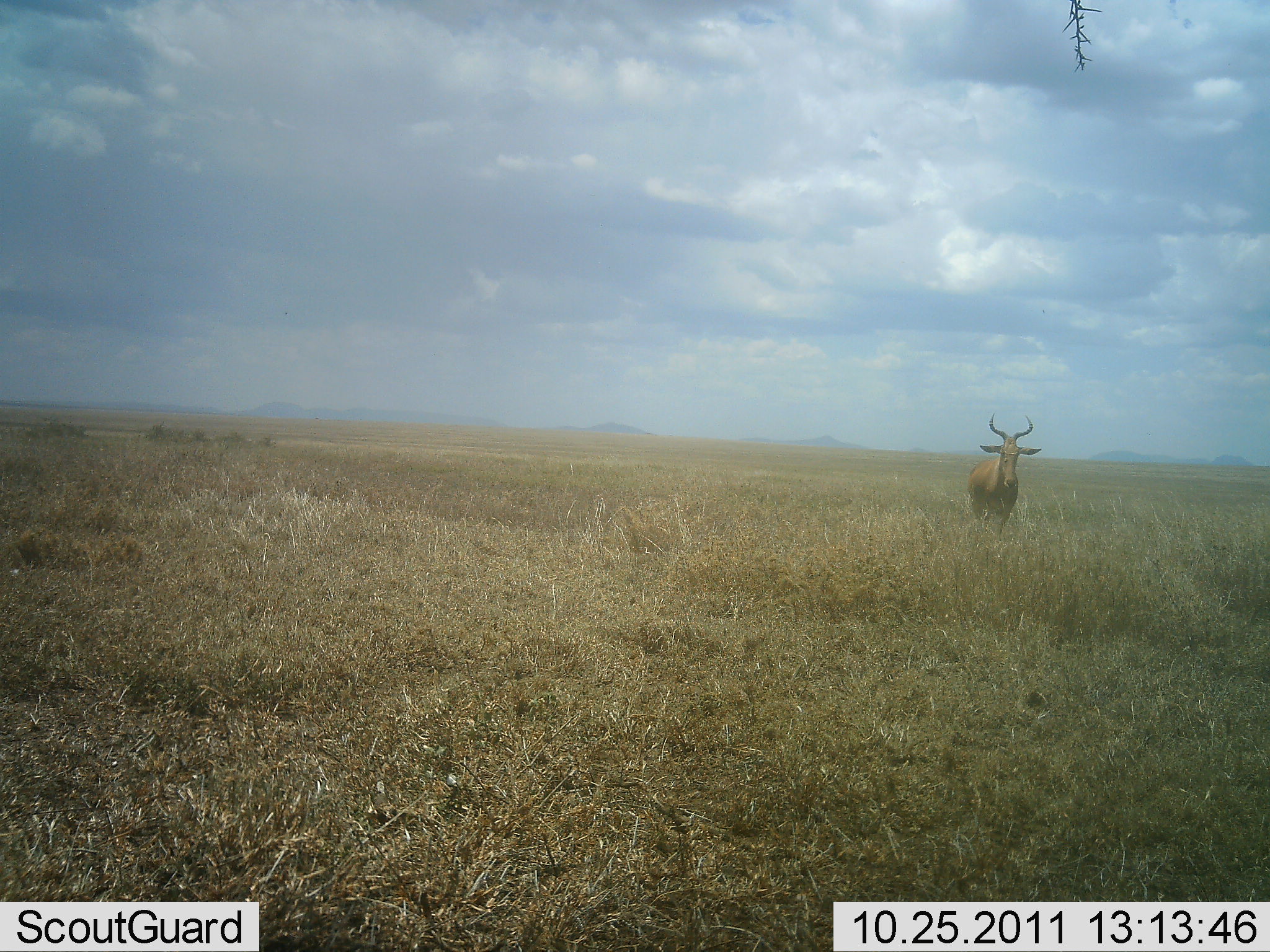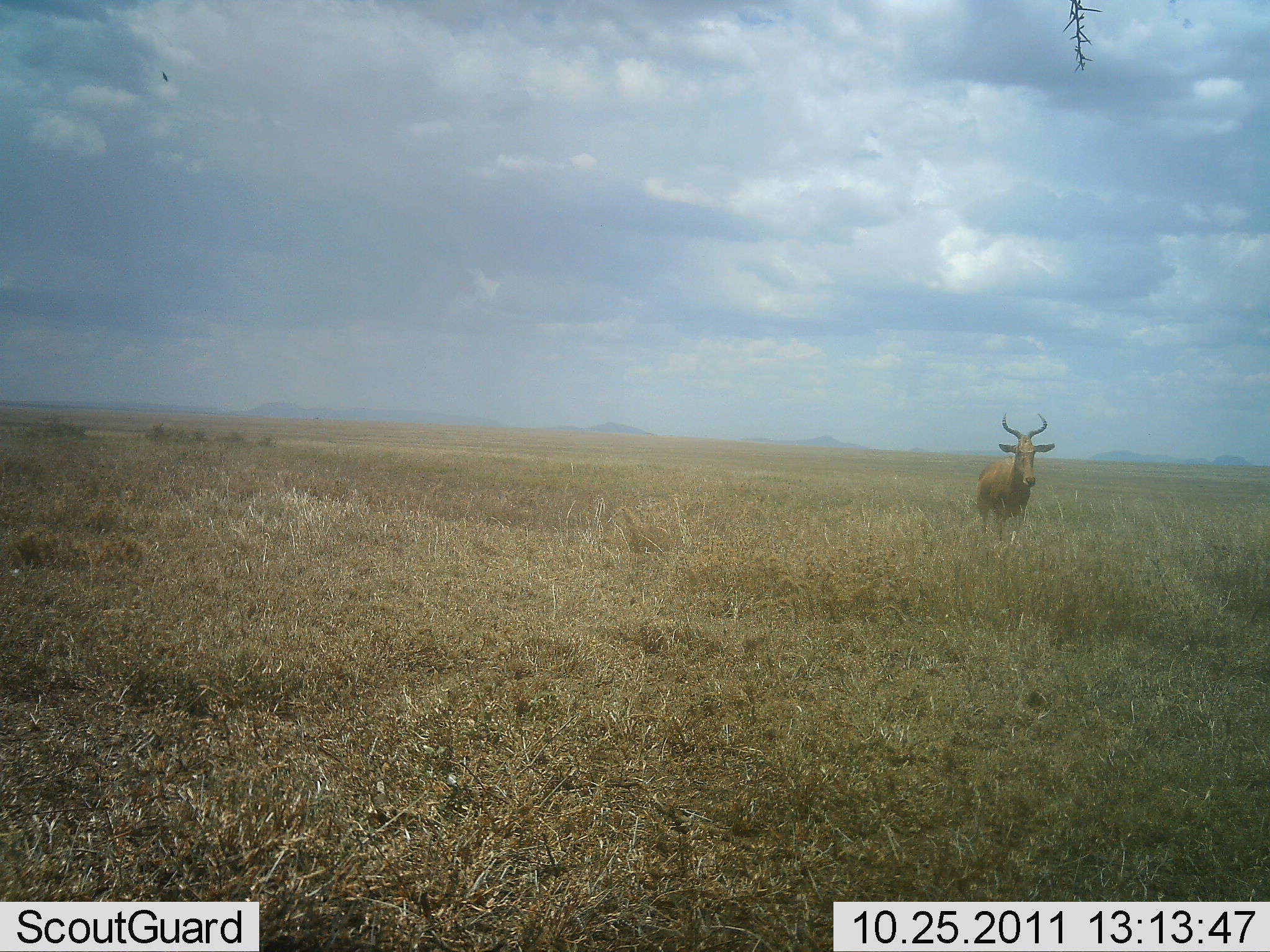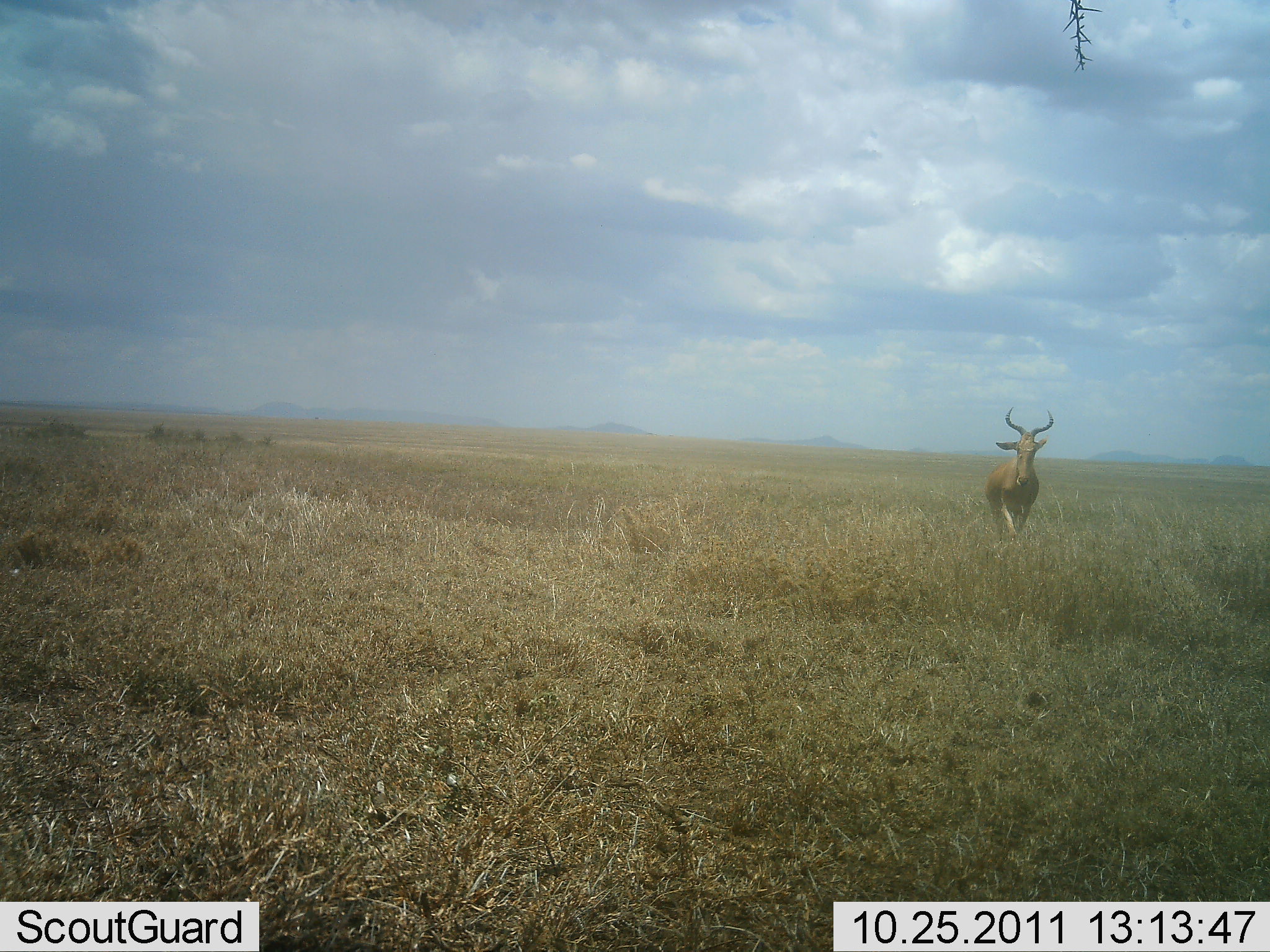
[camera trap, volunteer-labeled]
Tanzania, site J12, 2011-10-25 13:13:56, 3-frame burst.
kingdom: Animalia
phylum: Chordata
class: Mammalia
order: Artiodactyla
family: Bovidae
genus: Alcelaphus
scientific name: Alcelaphus buselaphus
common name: hartebeest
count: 1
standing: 9%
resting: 0%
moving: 91%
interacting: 0%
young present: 0%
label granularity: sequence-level